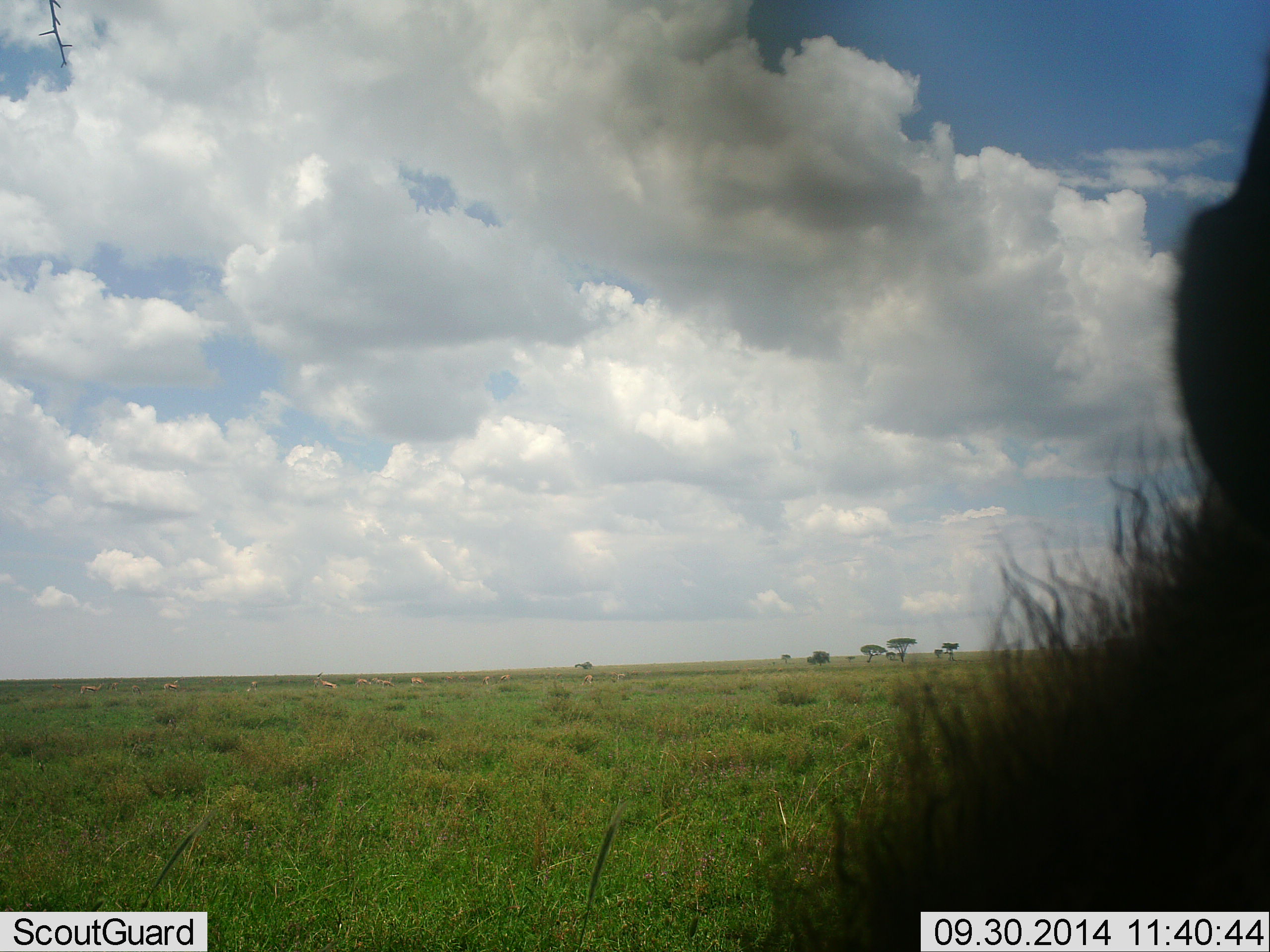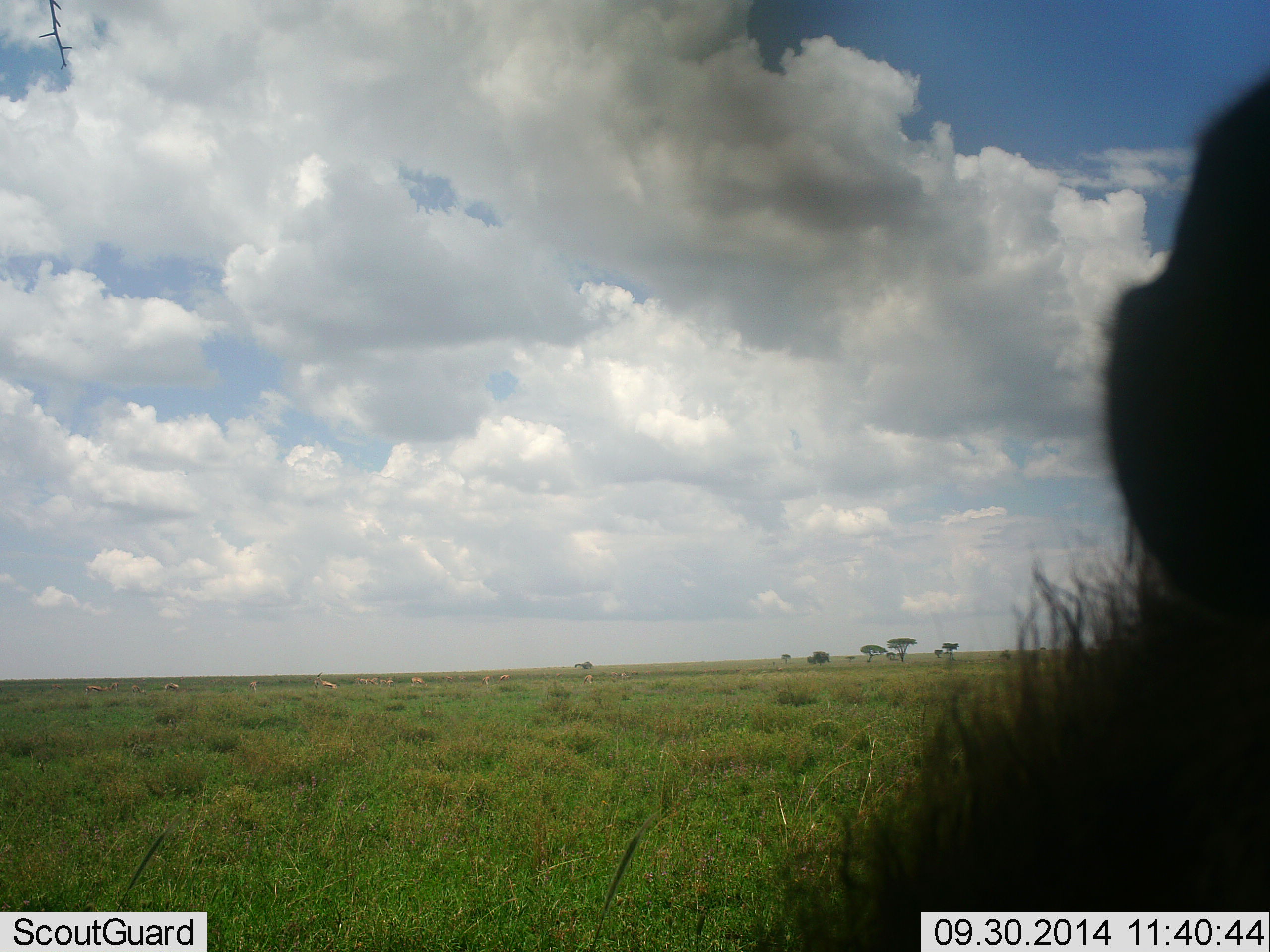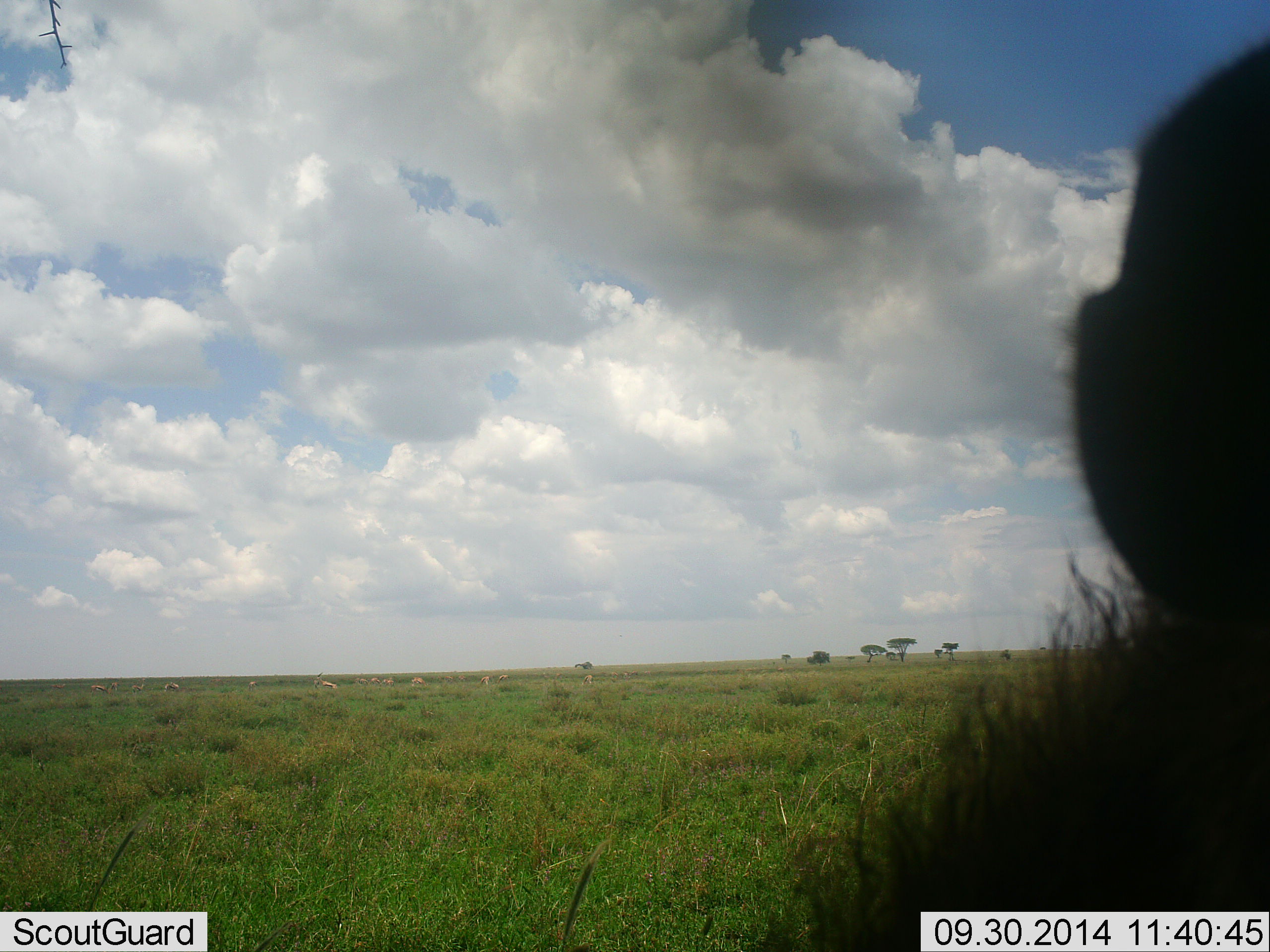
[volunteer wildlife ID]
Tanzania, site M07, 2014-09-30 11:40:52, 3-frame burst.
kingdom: Animalia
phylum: Chordata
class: Mammalia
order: Artiodactyla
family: Bovidae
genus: Eudorcas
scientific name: Eudorcas thomsonii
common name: thomson's gazelle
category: gazellethomsons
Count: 11-50.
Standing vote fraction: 20%.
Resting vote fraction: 0%.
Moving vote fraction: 40%.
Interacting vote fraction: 0%.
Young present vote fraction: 0%.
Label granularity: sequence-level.